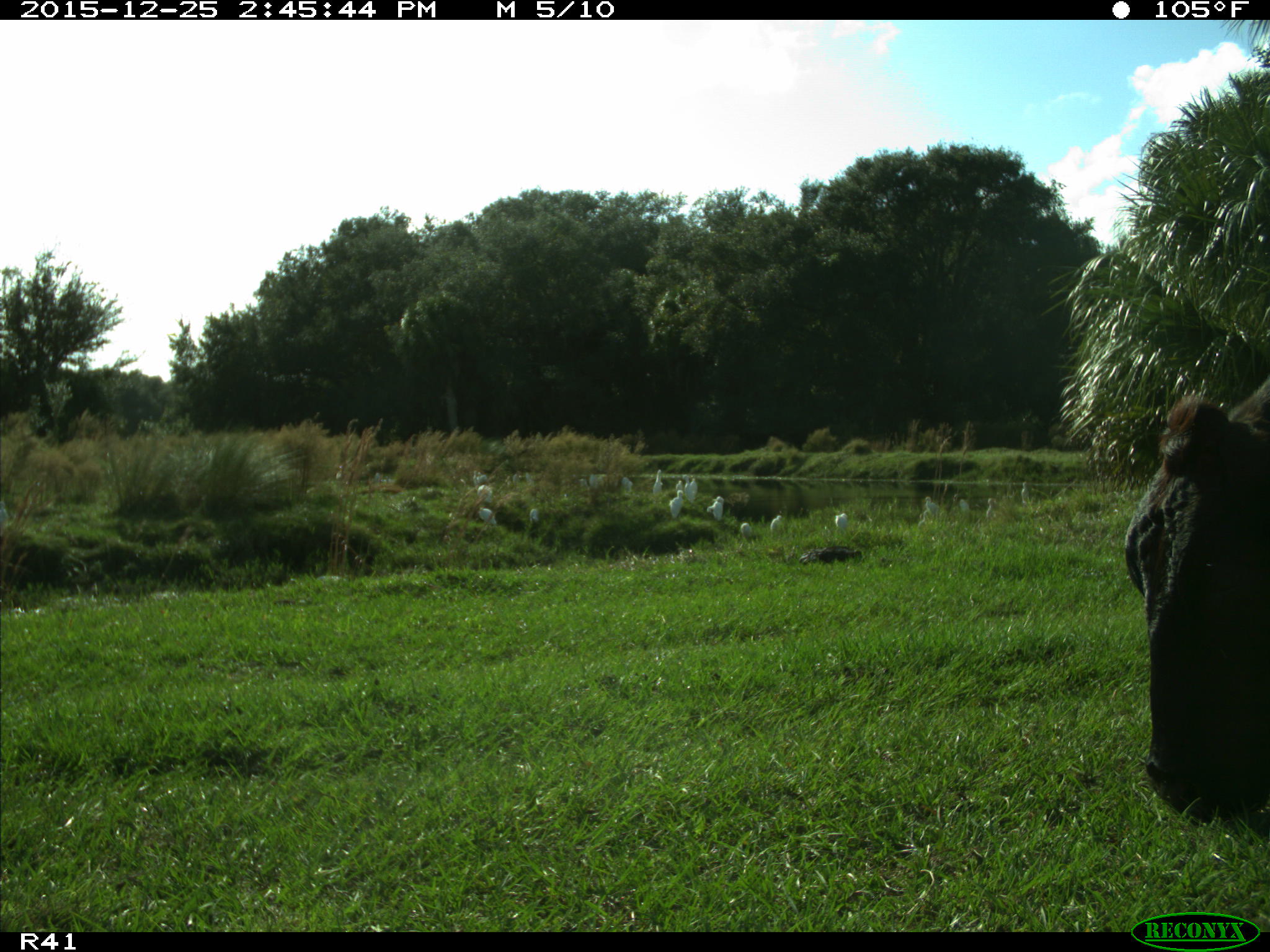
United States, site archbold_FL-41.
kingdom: Animalia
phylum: Chordata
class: Mammalia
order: Artiodactyla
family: Bovidae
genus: Bos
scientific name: Bos taurus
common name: domestic cow